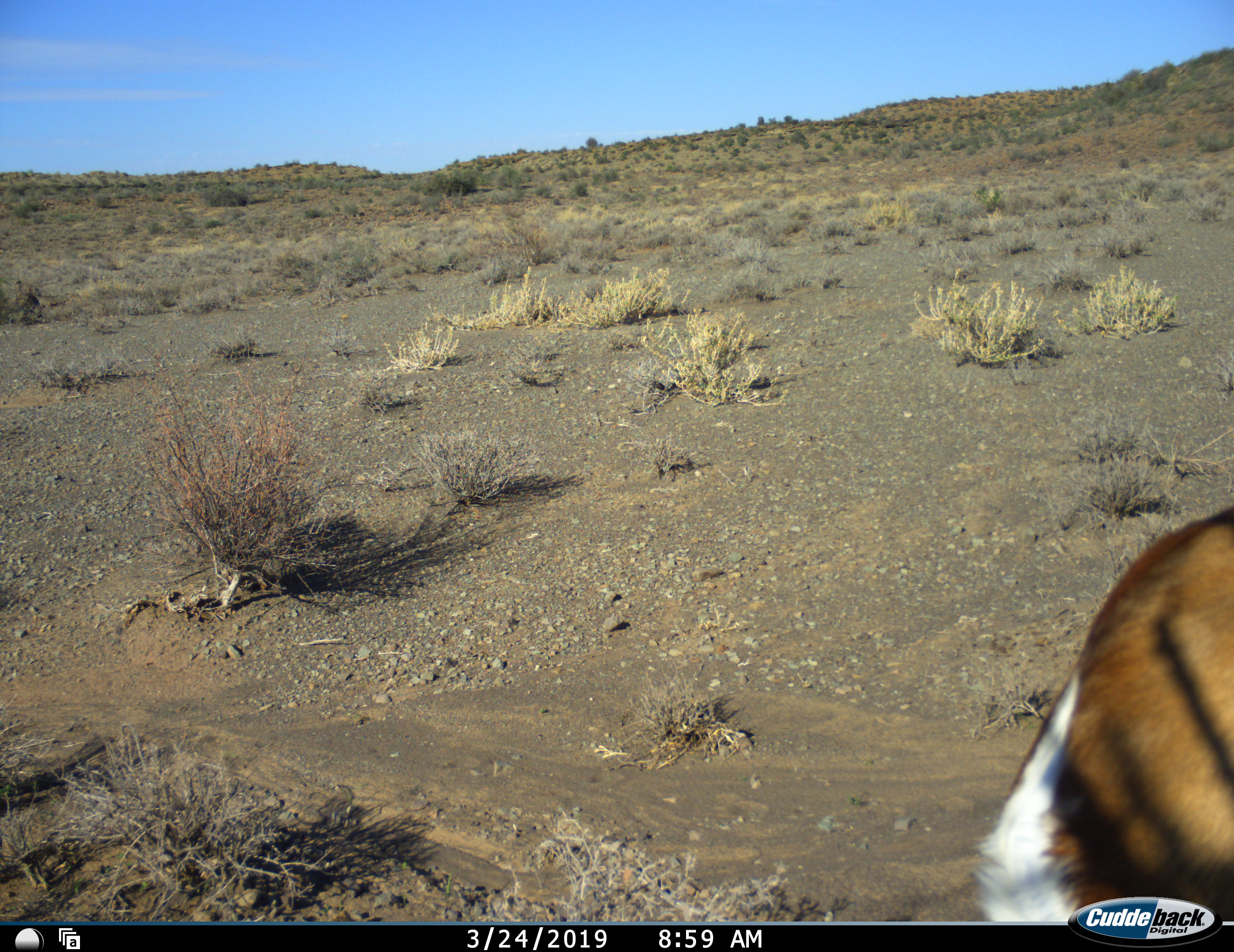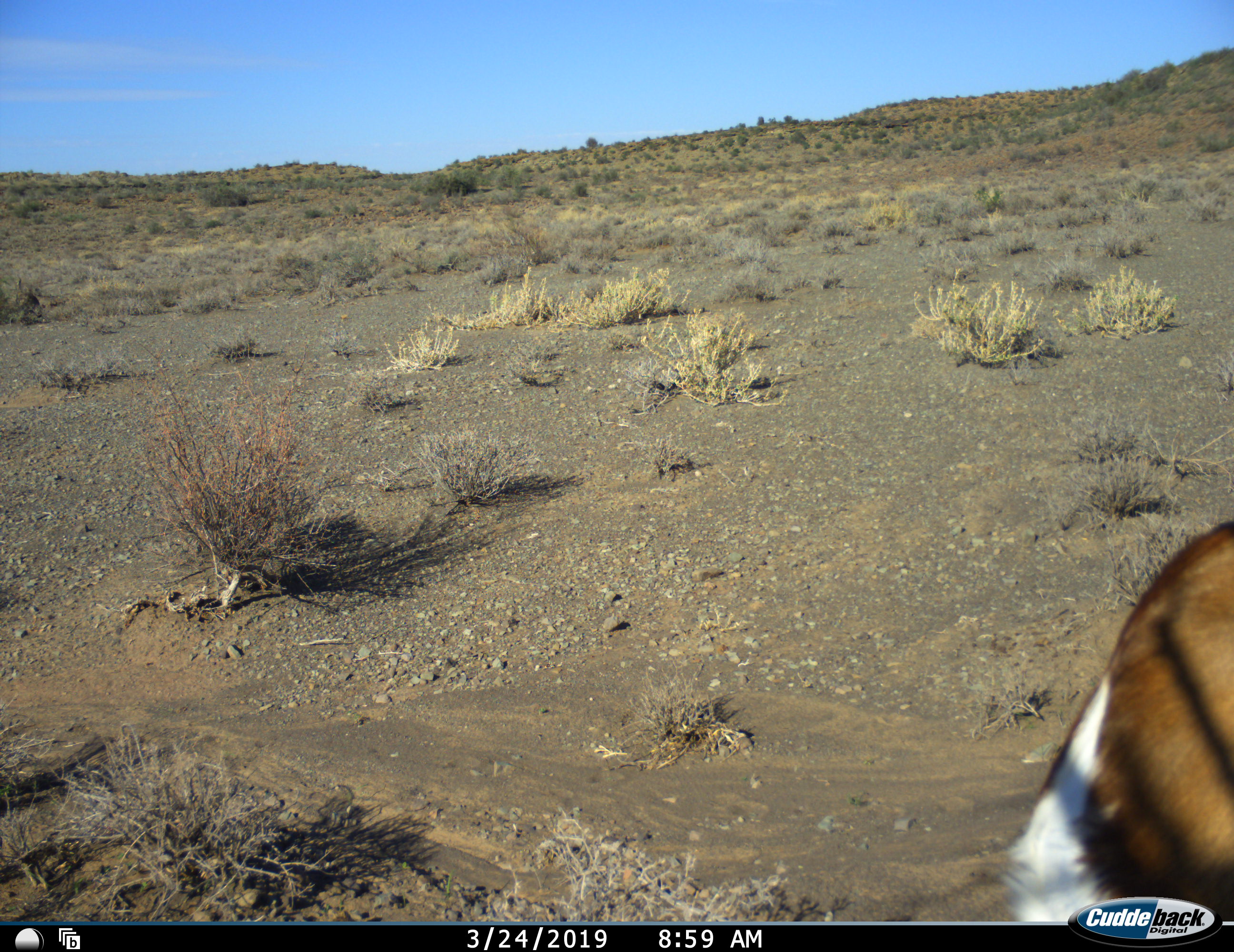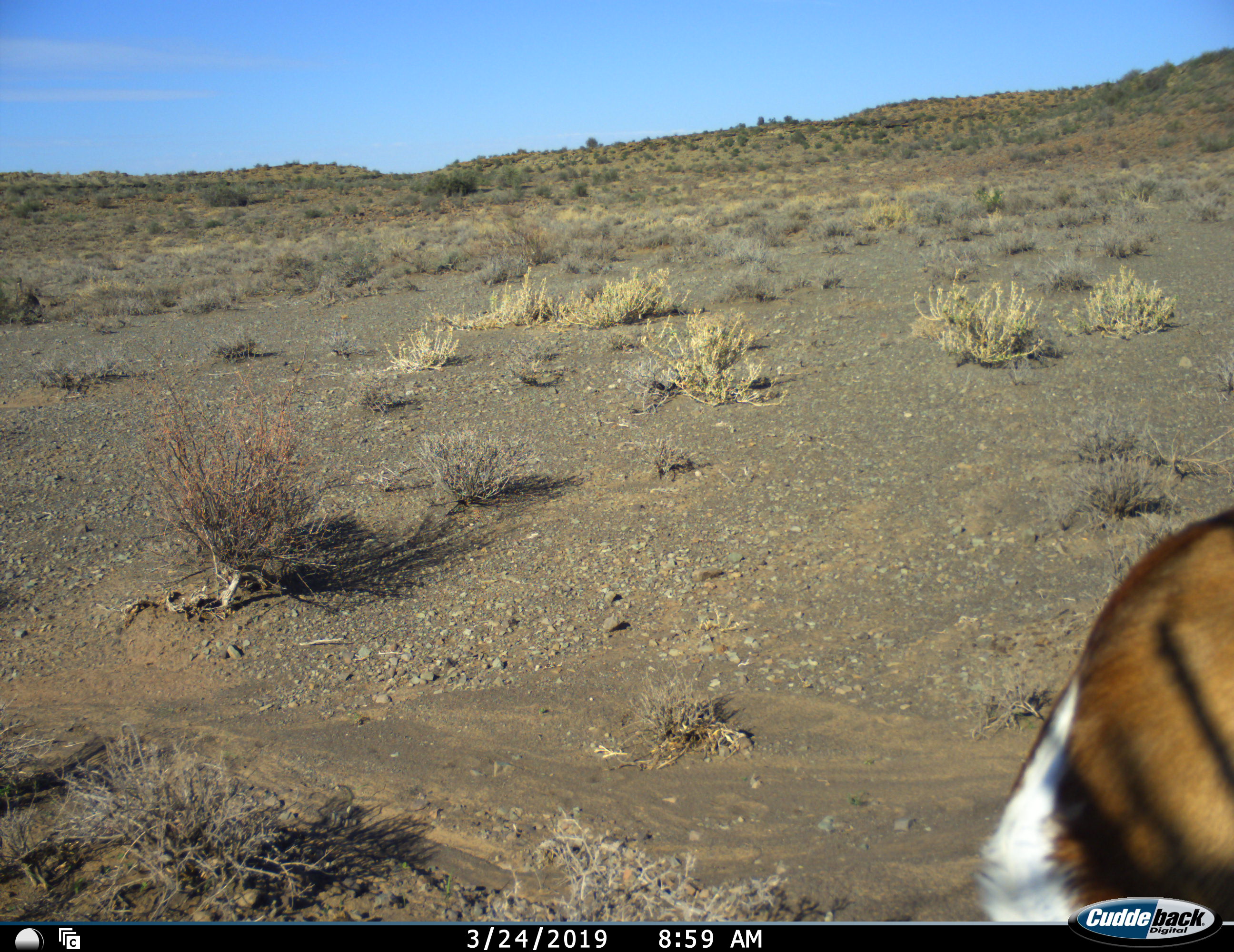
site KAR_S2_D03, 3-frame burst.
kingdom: Animalia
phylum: Chordata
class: Mammalia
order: Artiodactyla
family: Bovidae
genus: Antidorcas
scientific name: Antidorcas marsupialis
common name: springbok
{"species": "springbok (Antidorcas marsupialis)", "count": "1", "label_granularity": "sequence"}